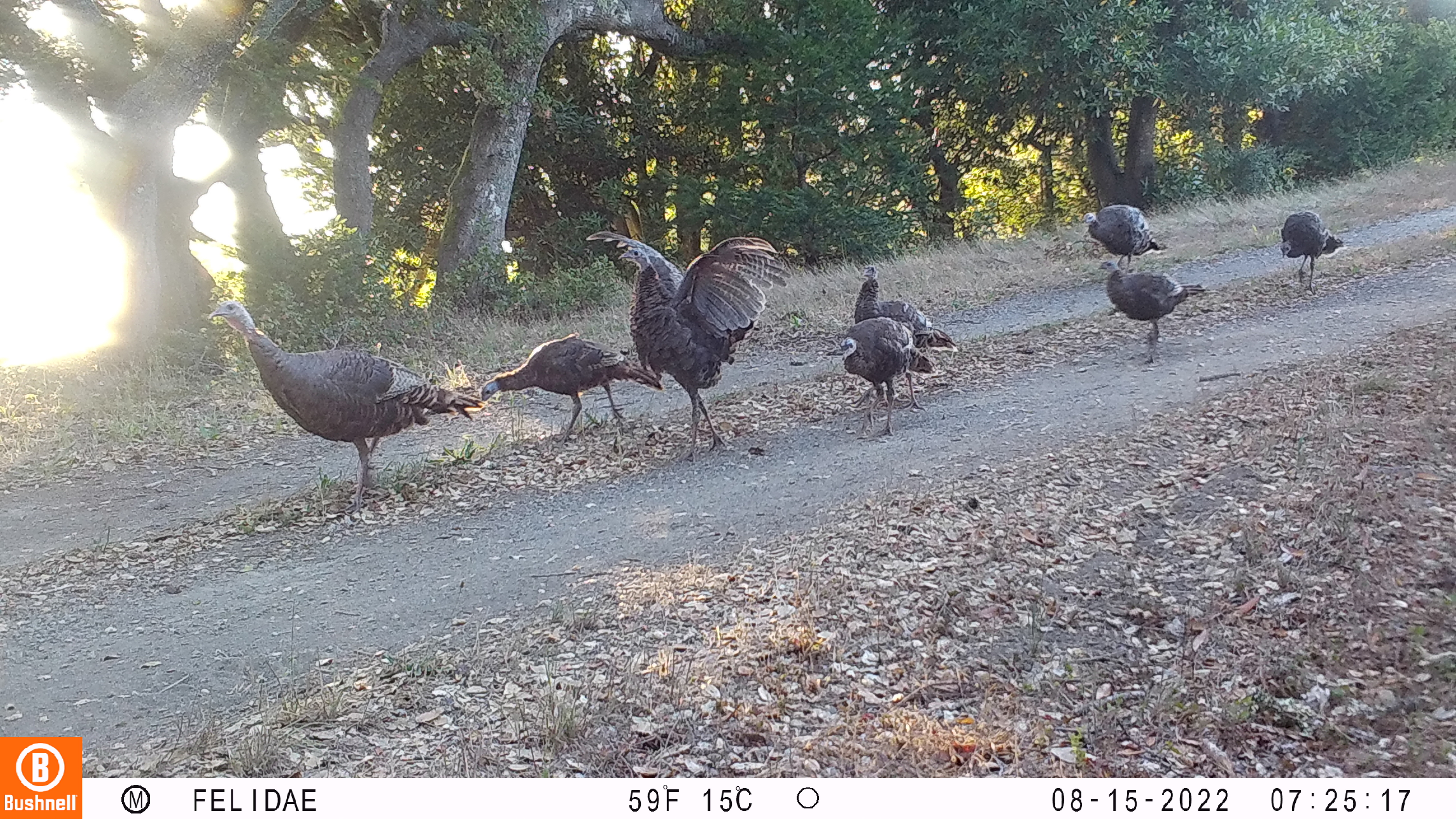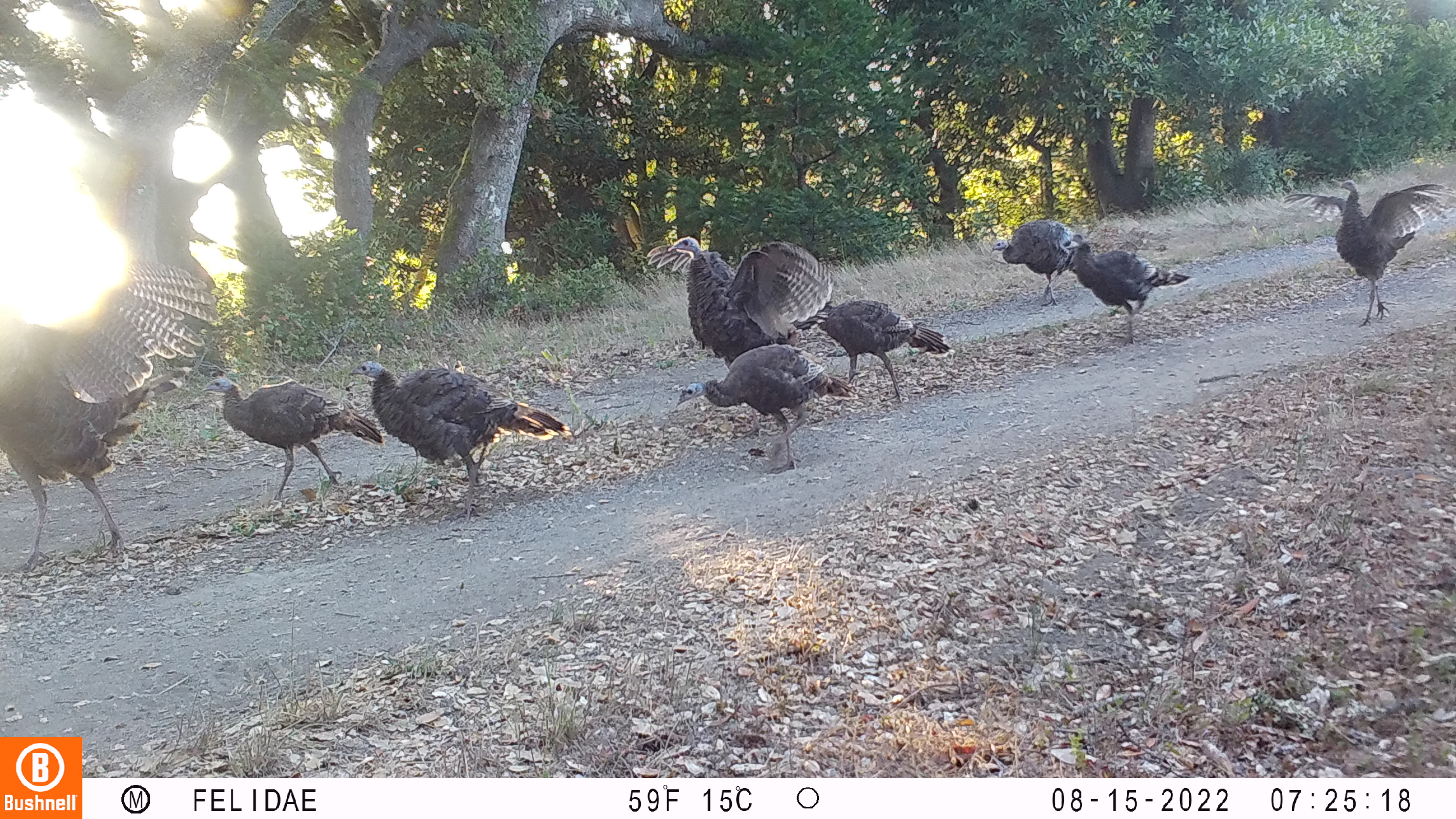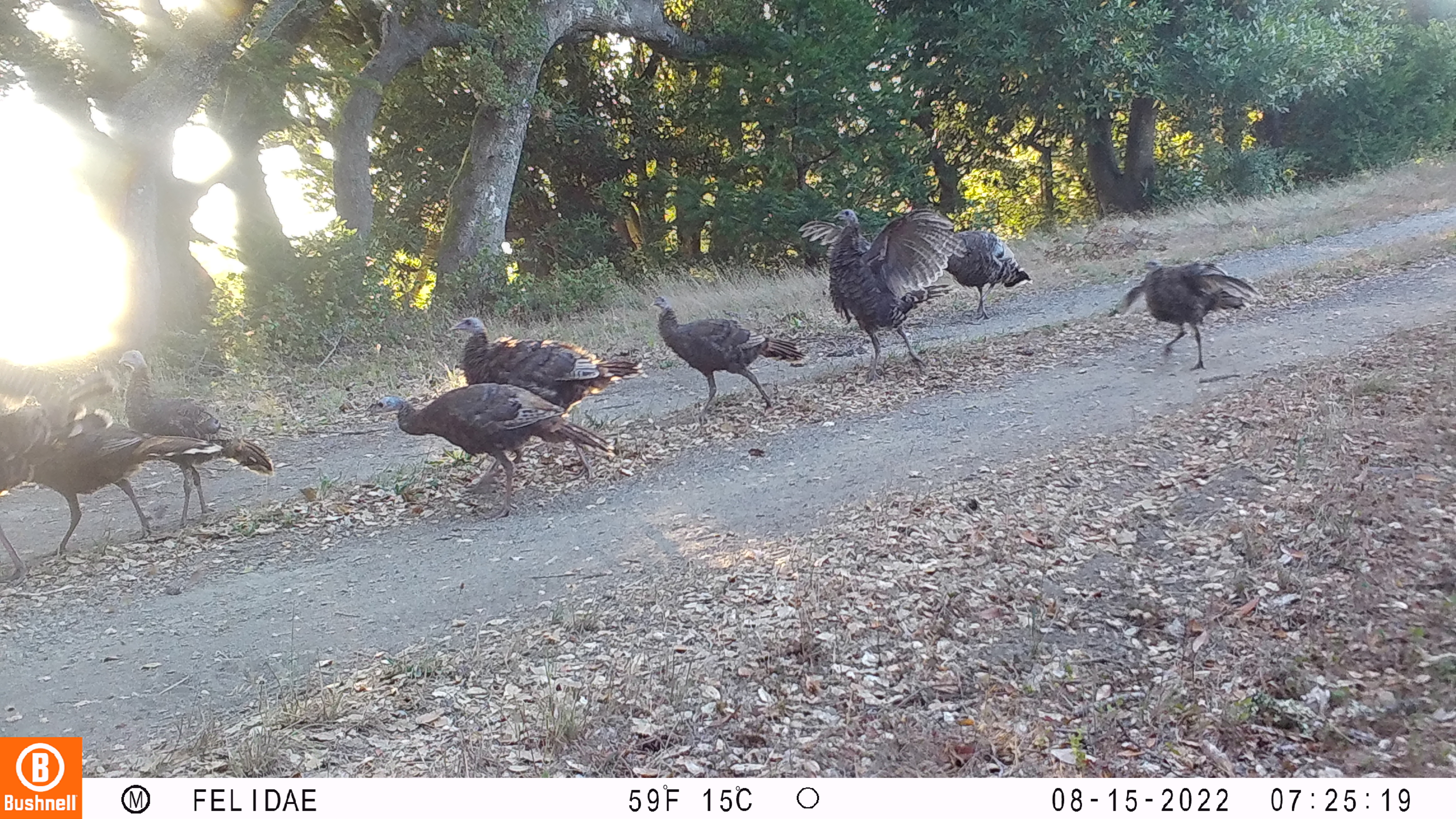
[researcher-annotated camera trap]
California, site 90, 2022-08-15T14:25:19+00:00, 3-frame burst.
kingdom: Animalia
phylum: Chordata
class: Aves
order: Galliformes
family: Phasianidae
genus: Meleagris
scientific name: Meleagris gallopavo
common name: turkey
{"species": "turkey (Meleagris gallopavo)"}